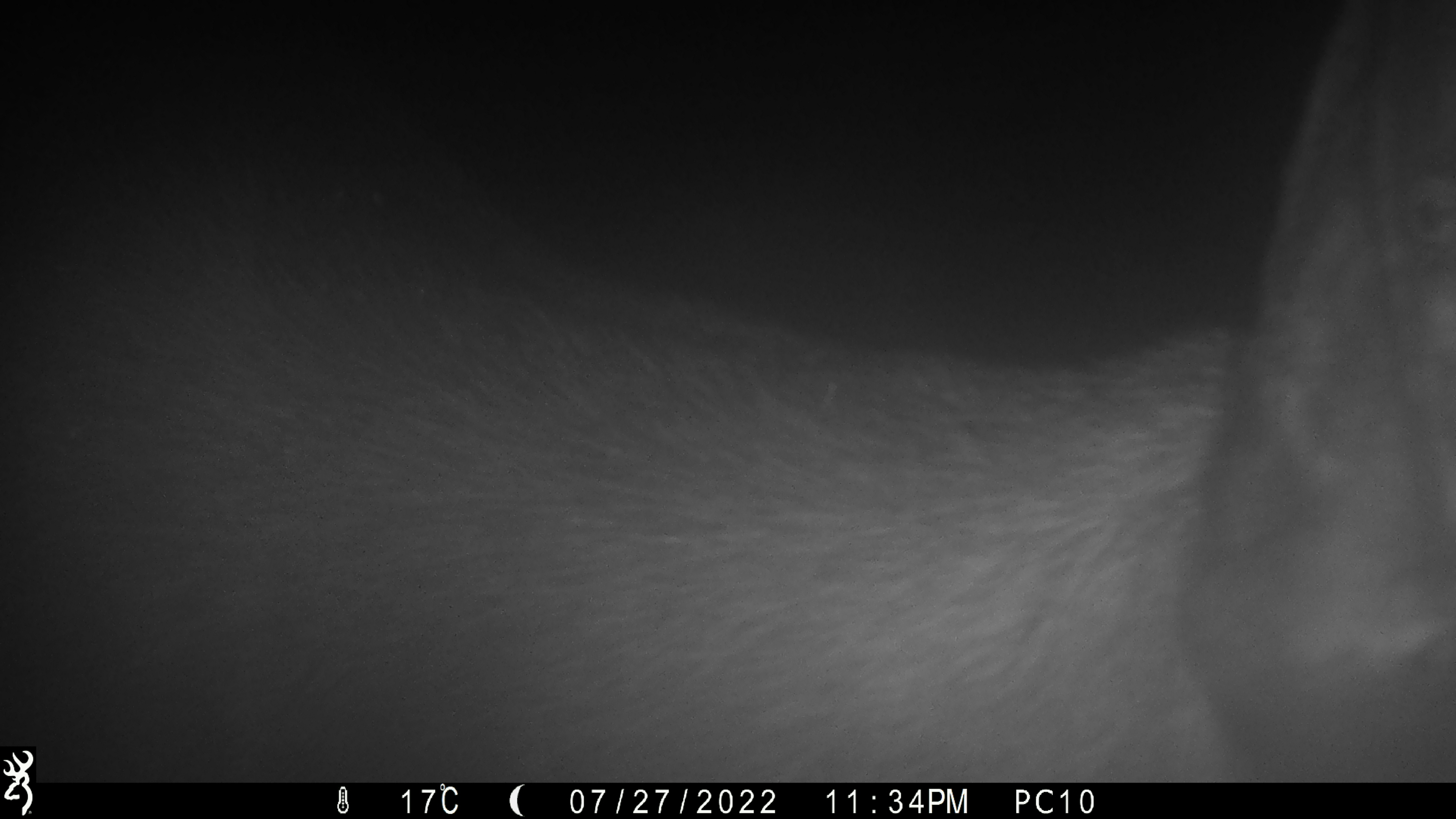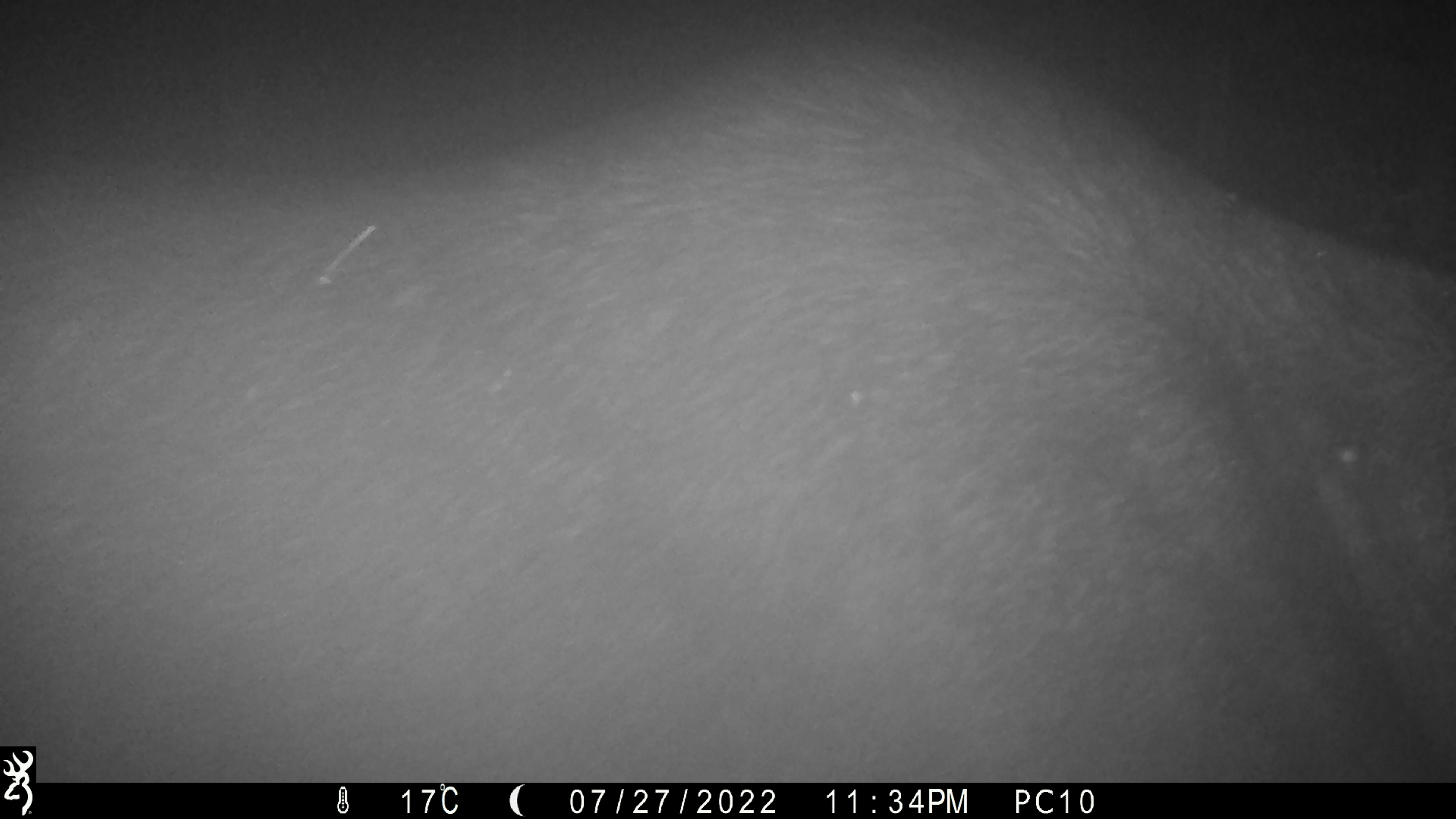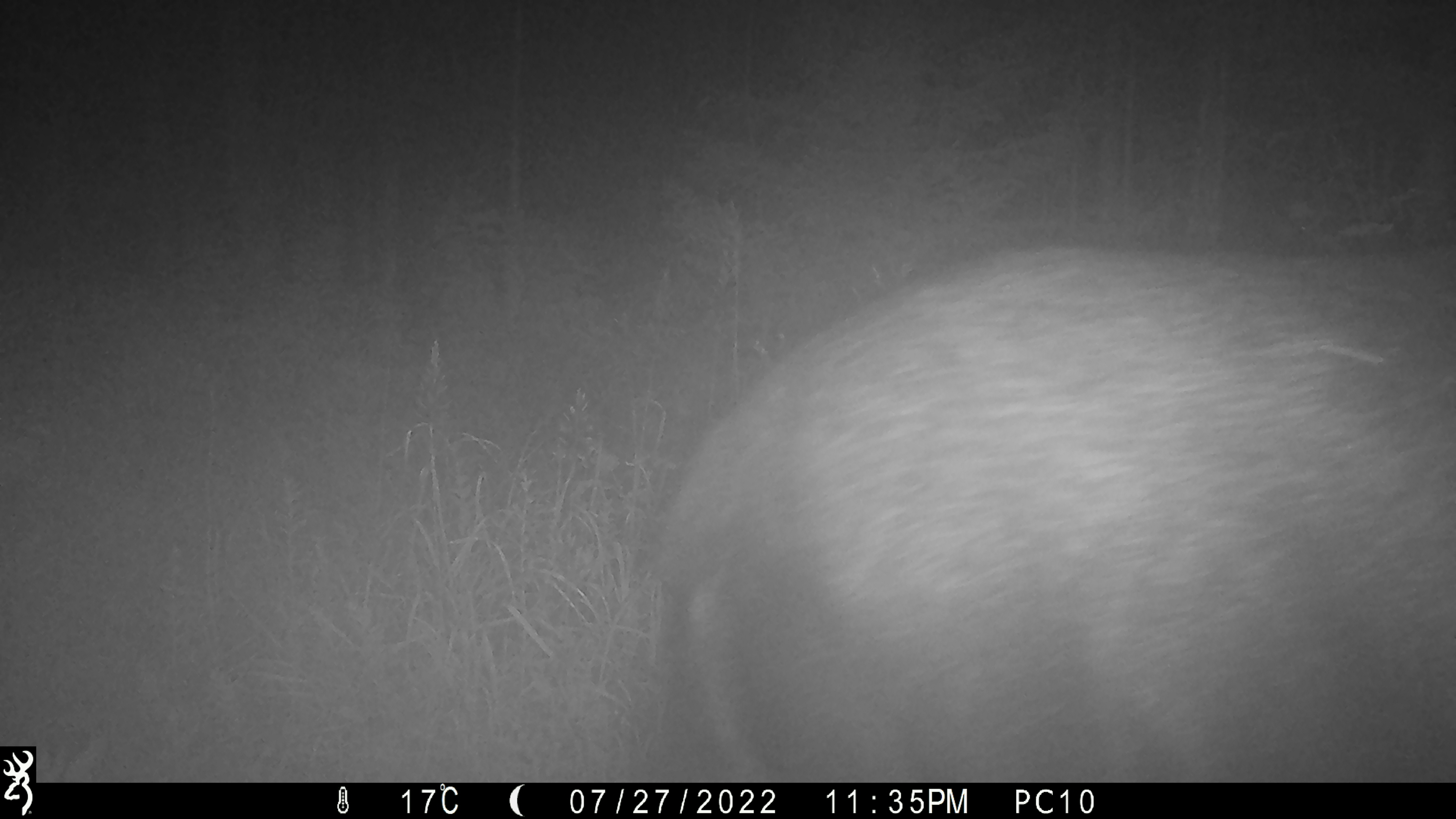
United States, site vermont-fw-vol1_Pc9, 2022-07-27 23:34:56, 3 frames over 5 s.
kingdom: Animalia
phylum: Chordata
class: Mammalia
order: Artiodactyla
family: Cervidae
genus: Alces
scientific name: Alces alces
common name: moose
Moose (Alces alces).